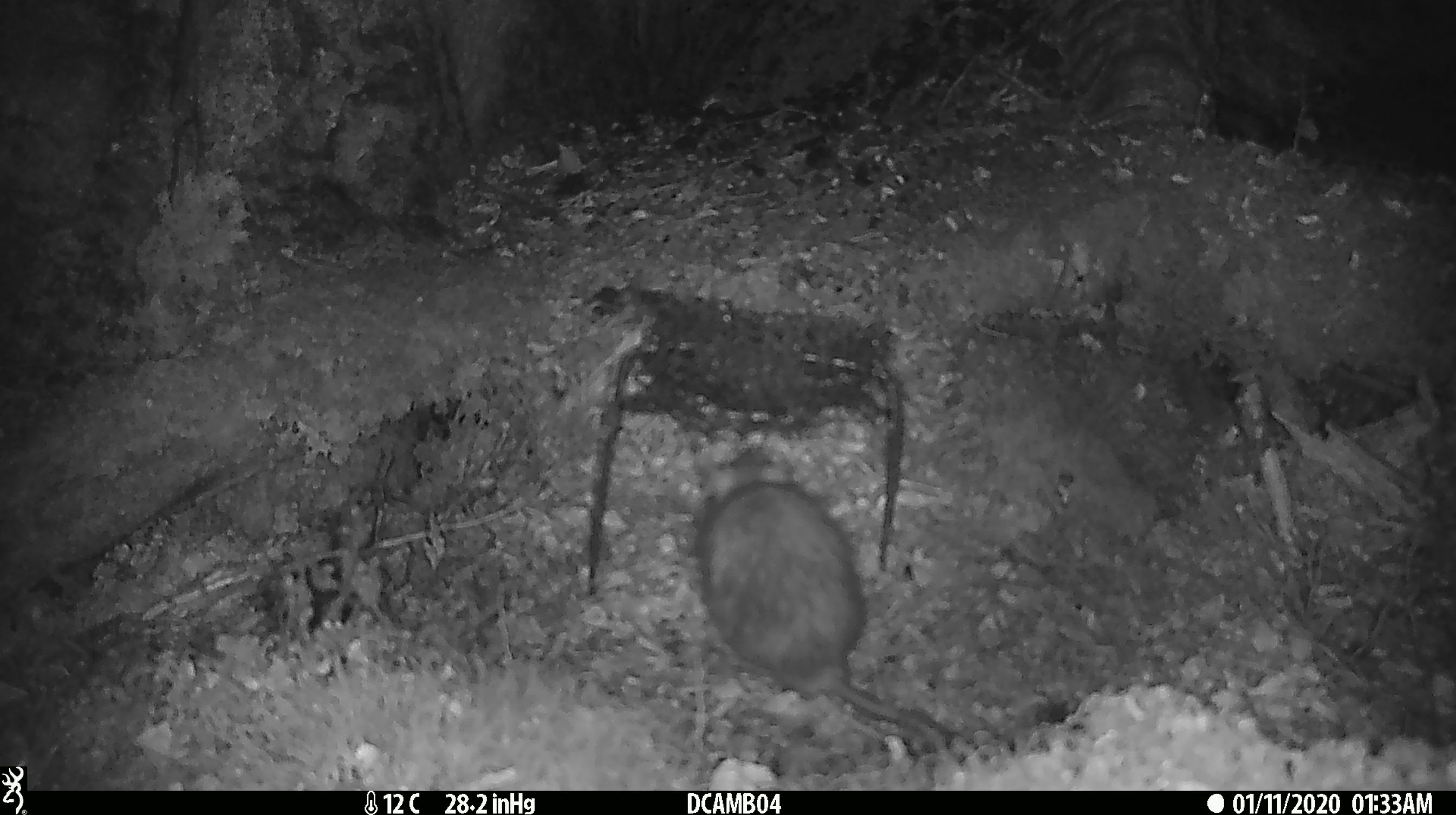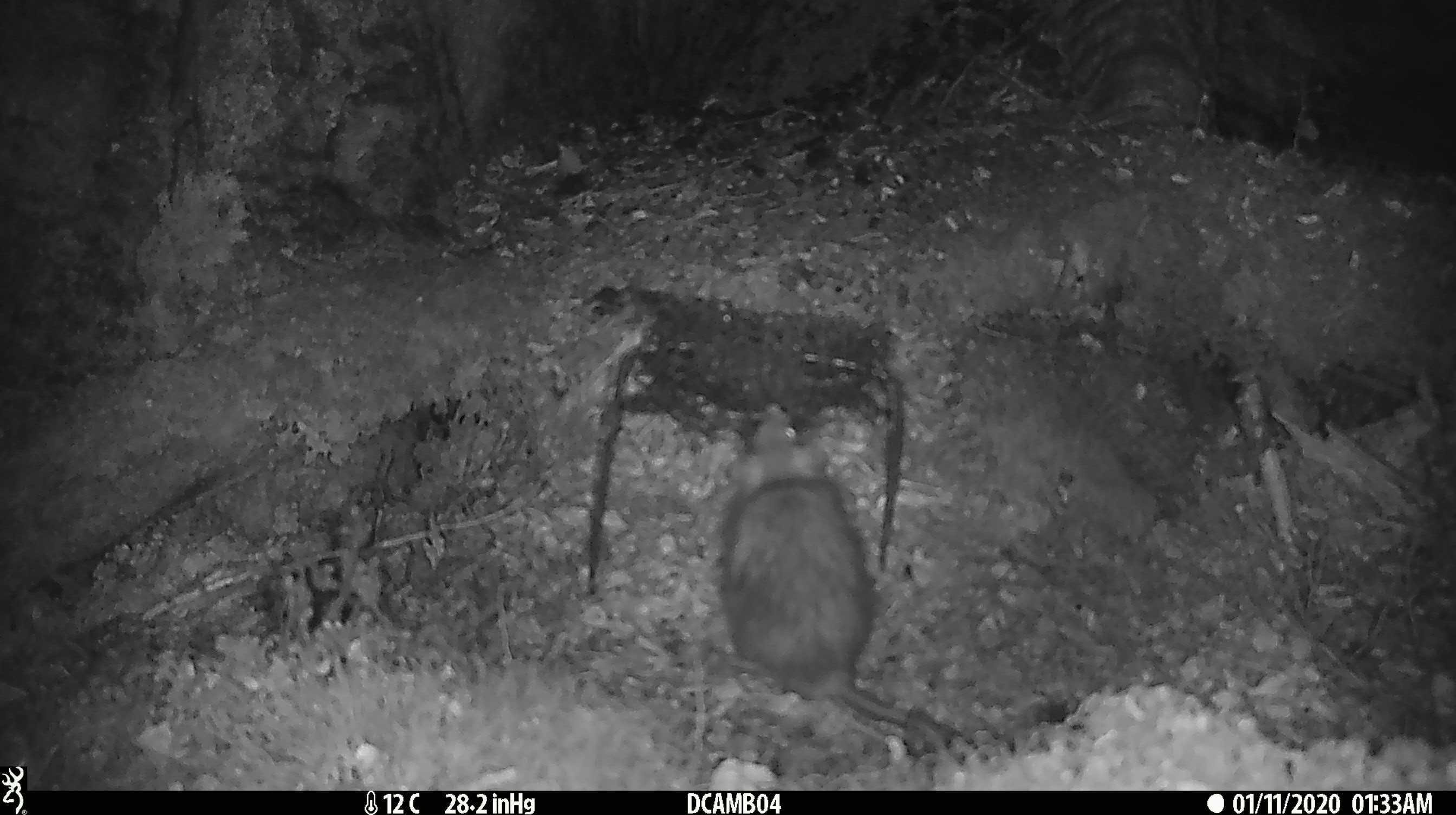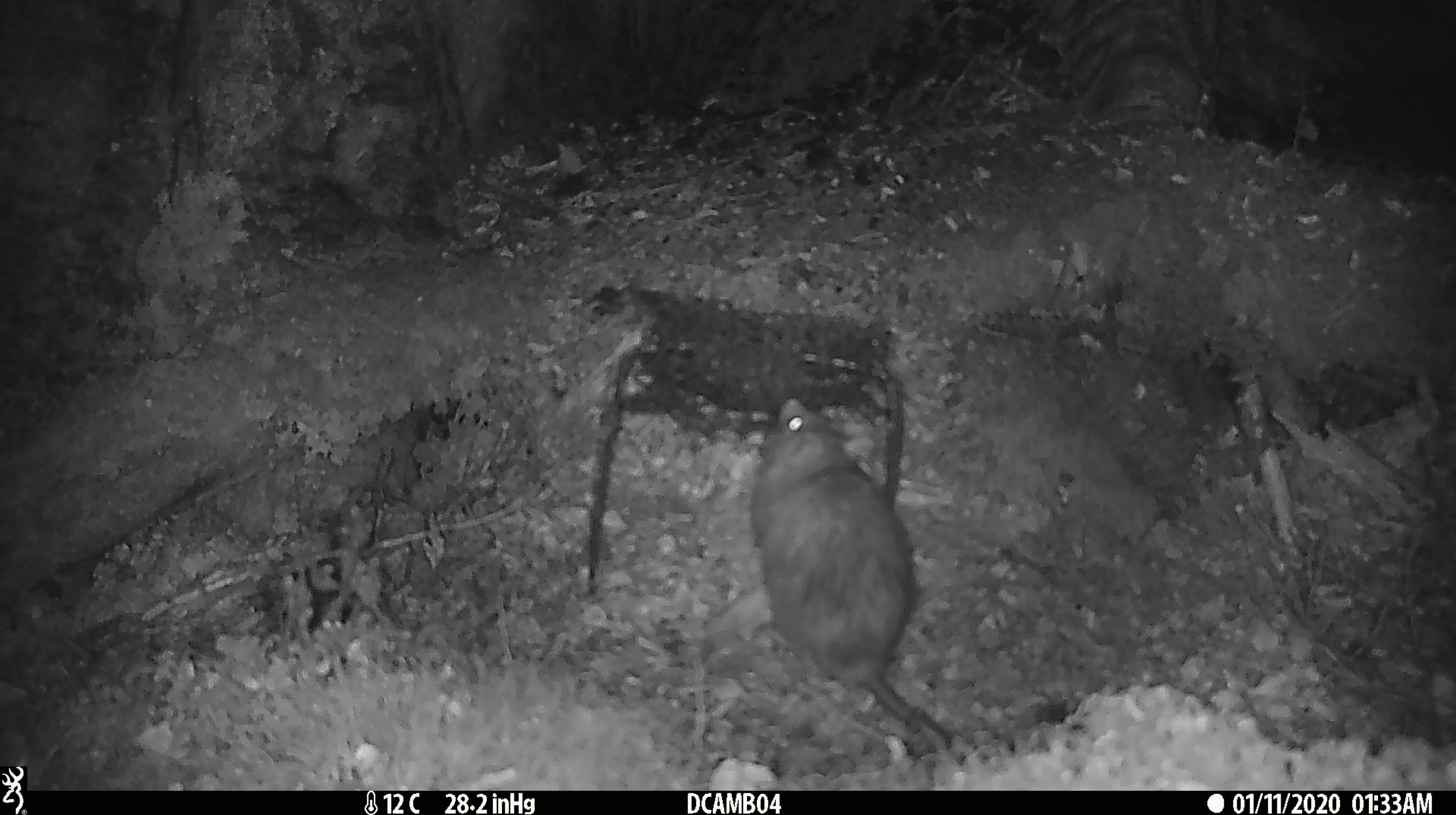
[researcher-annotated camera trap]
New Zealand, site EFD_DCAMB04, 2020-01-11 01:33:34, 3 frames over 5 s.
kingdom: Animalia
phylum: Chordata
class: Mammalia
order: Rodentia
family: Muridae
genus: Rattus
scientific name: Rattus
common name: rat